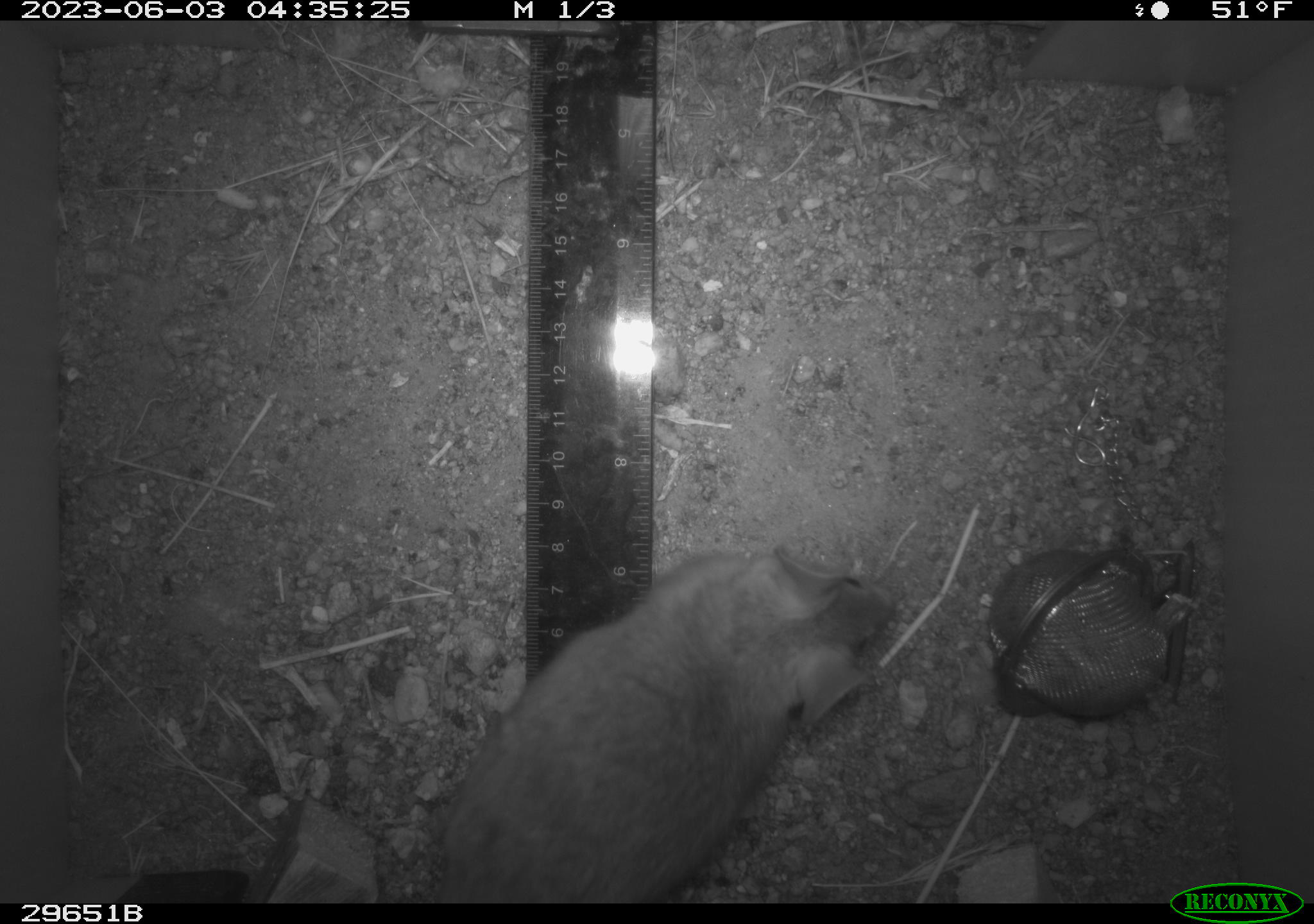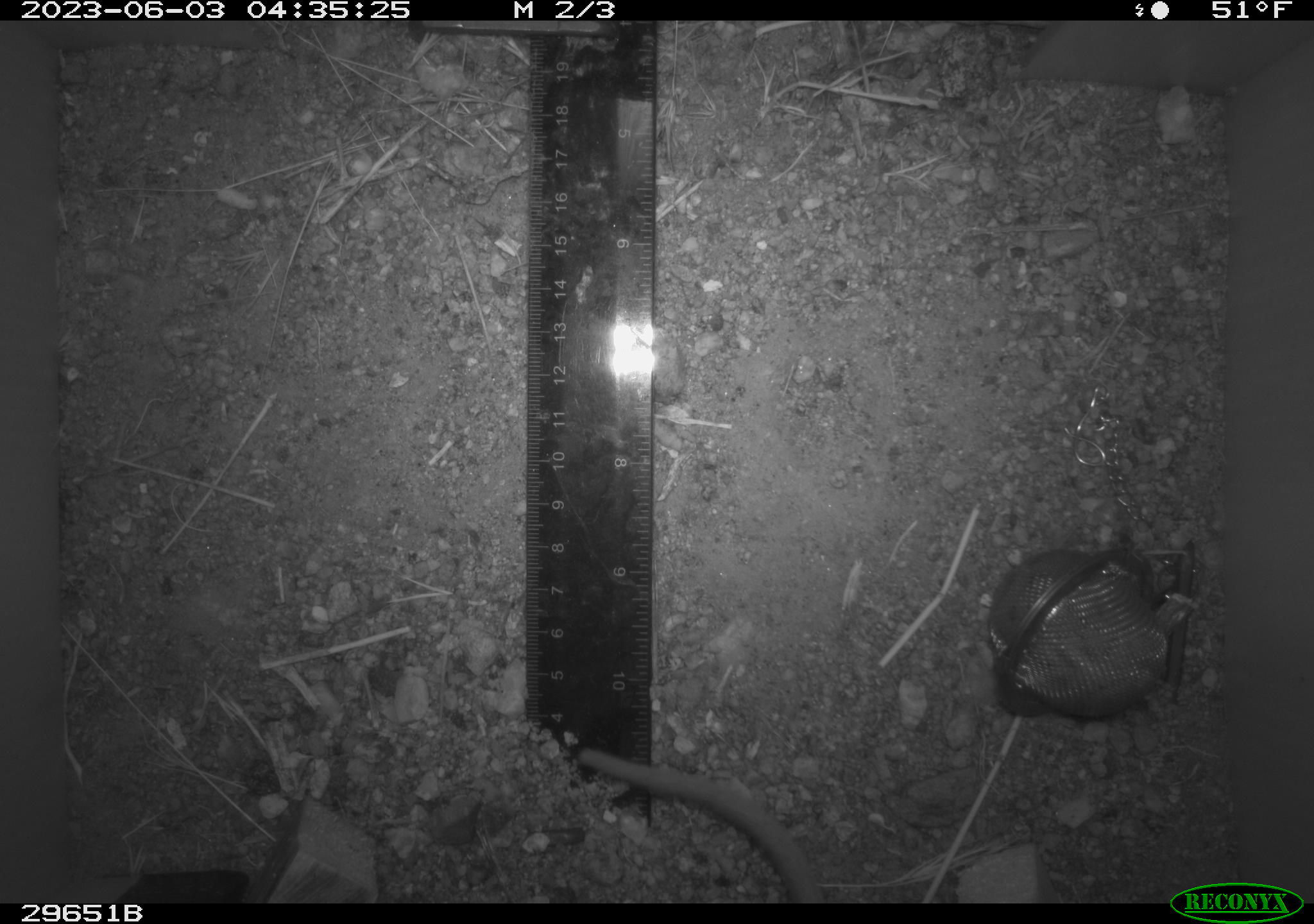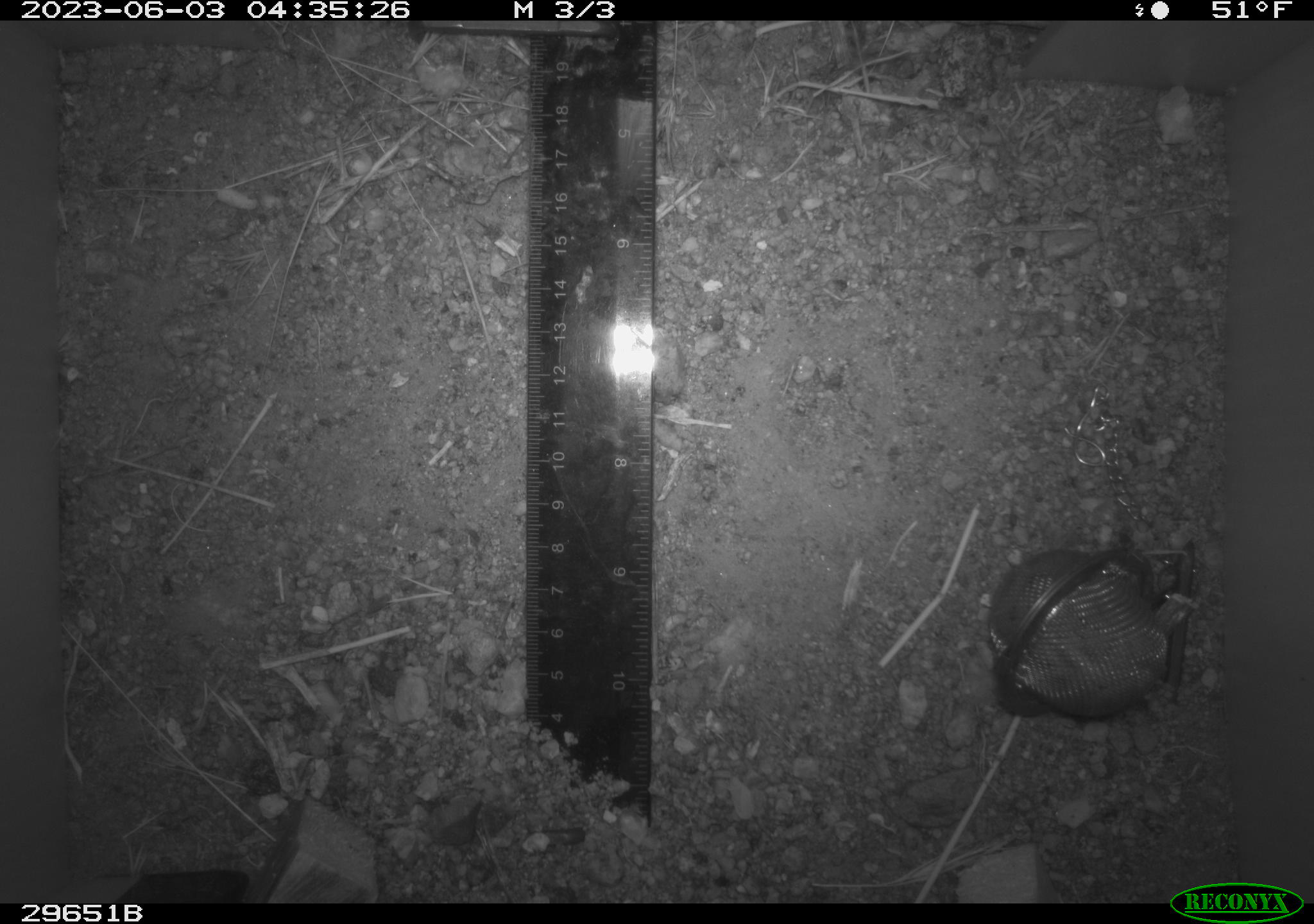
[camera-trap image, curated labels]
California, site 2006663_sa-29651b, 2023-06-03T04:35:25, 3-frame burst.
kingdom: Animalia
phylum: Chordata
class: Mammalia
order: Rodentia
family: Cricetidae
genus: Neotoma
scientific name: Neotoma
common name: pack rat or woodrat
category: neotoma species